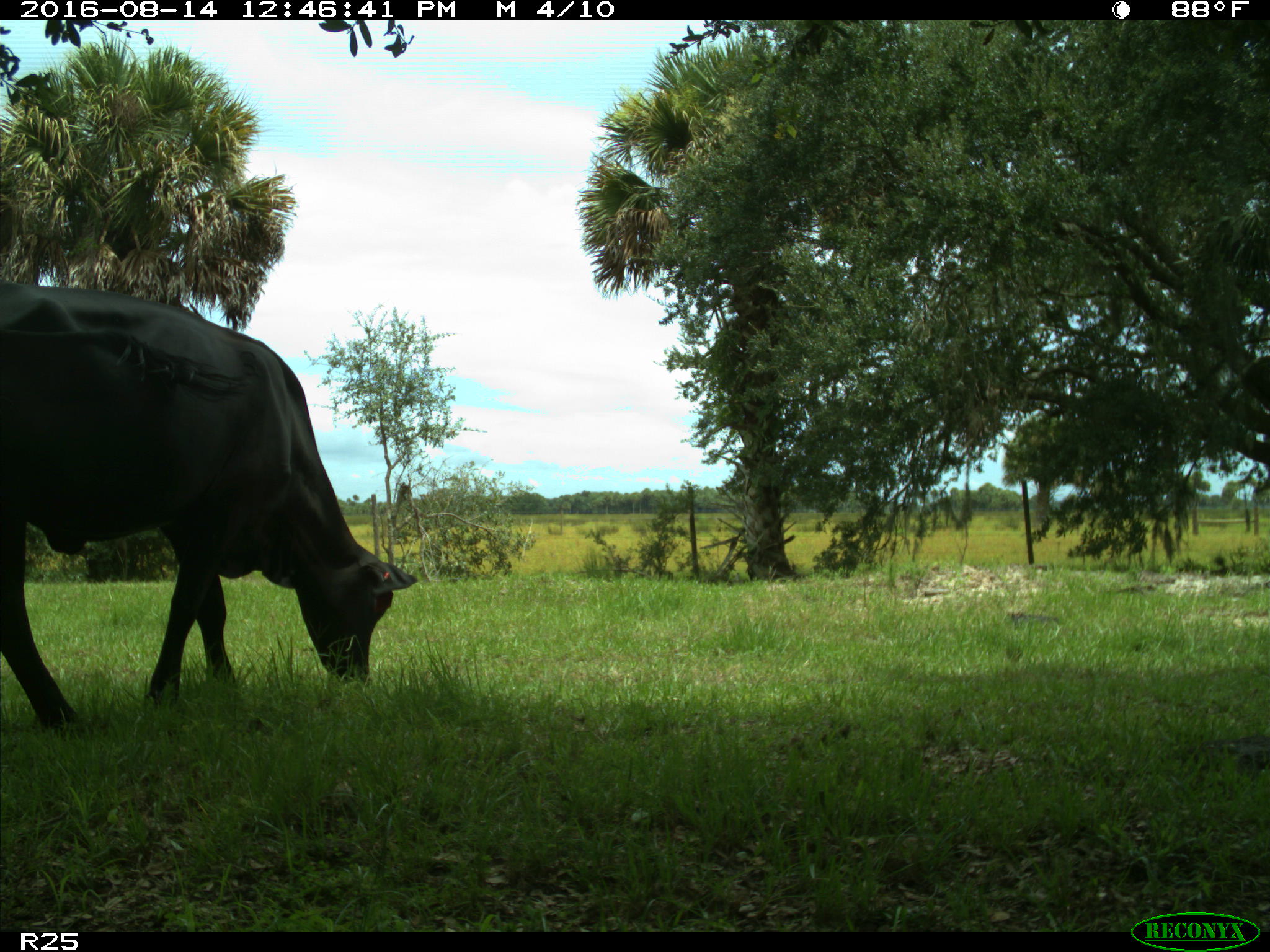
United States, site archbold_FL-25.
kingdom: Animalia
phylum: Chordata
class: Mammalia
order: Artiodactyla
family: Bovidae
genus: Bos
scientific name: Bos taurus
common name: domestic cow